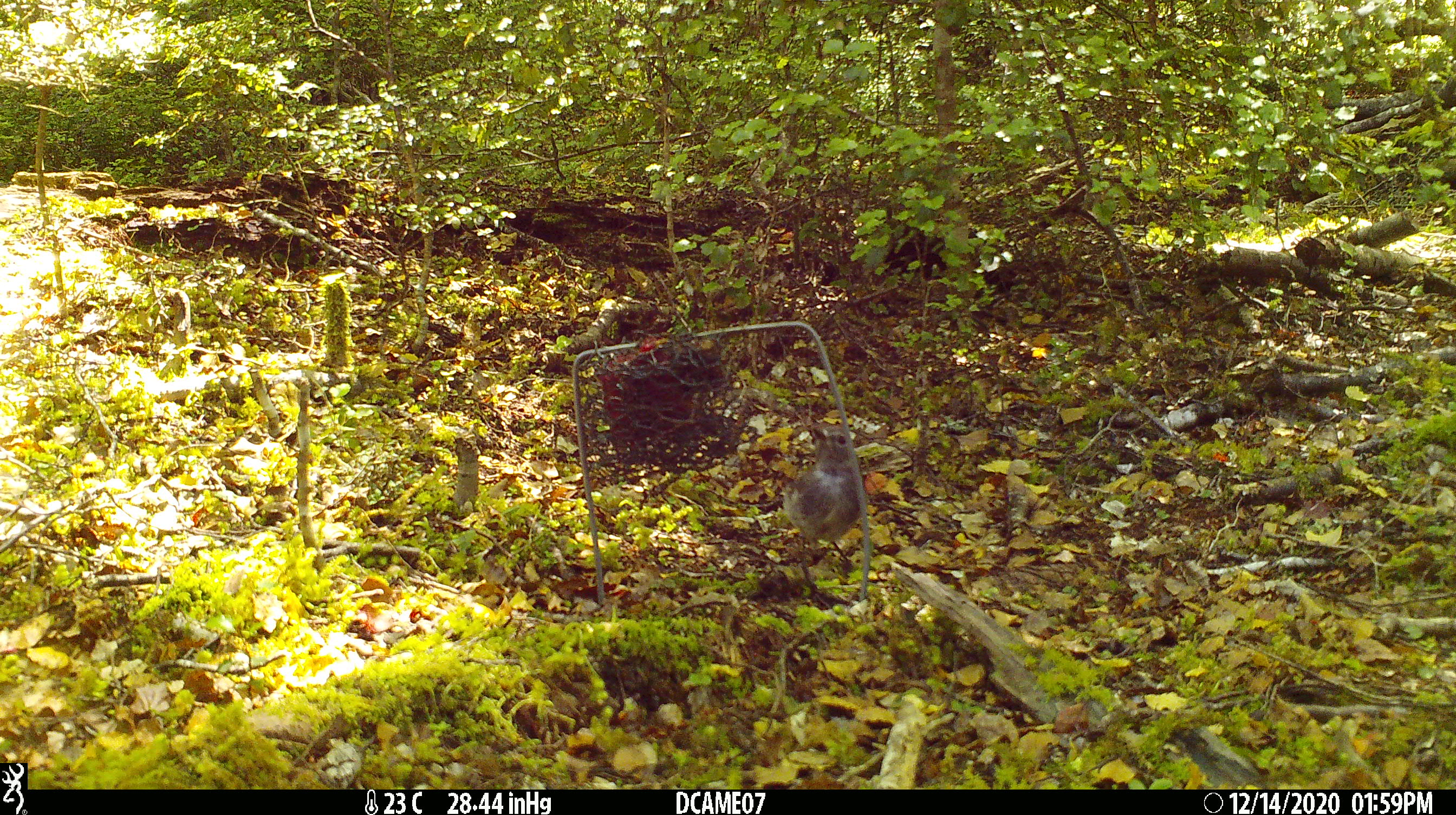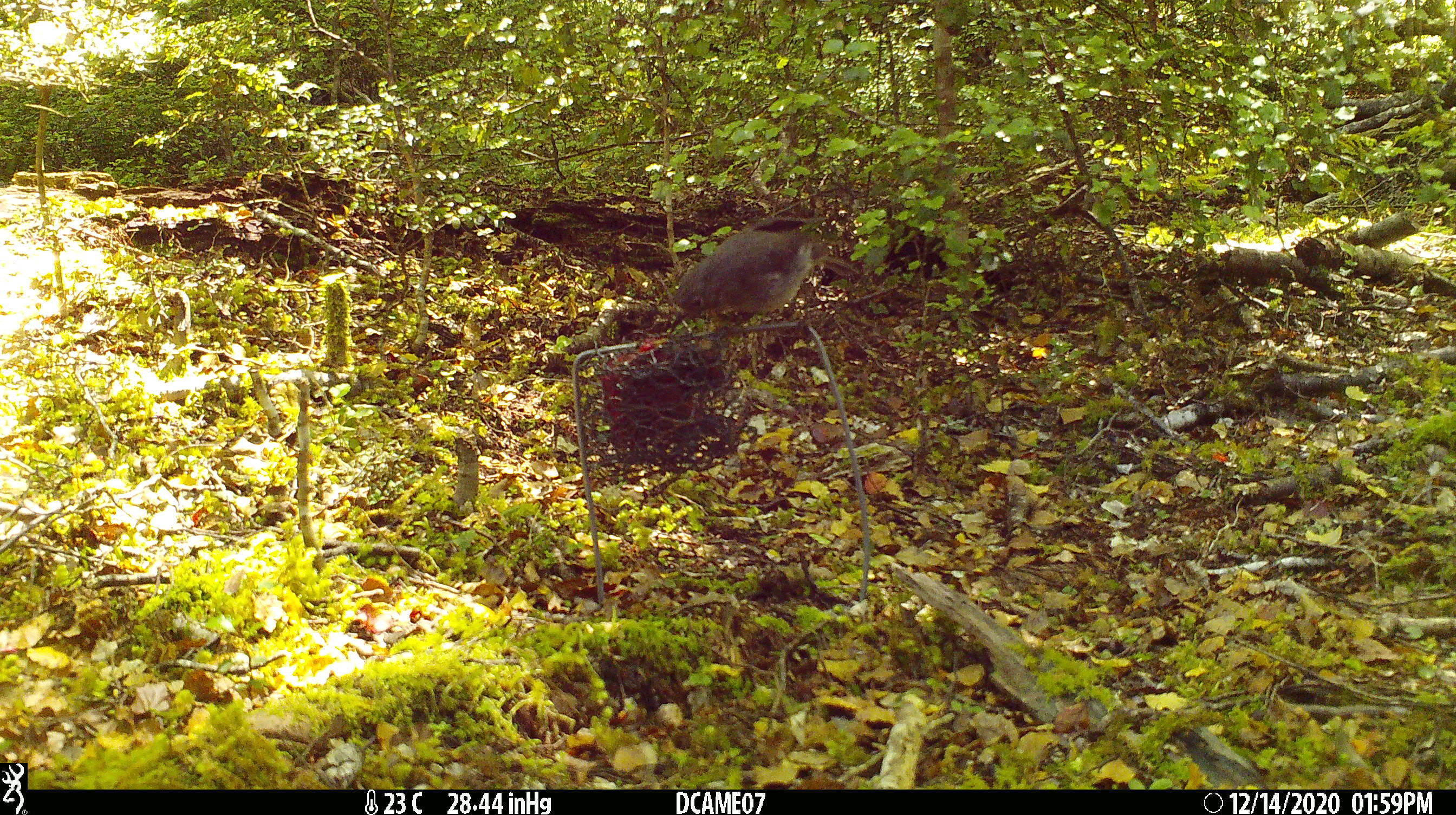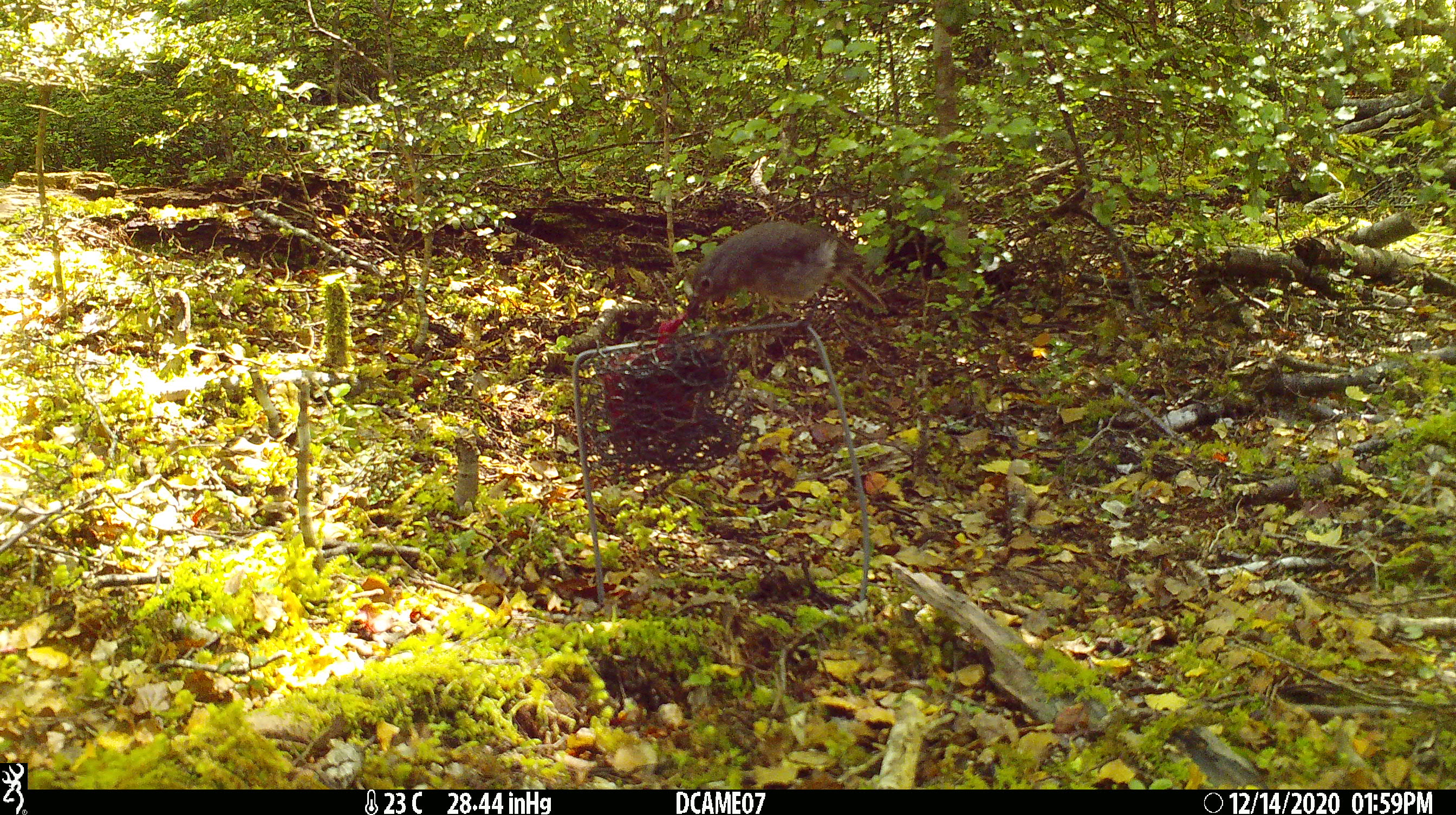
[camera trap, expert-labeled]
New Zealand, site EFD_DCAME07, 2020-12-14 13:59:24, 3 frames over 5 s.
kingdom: Animalia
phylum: Chordata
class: Aves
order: Passeriformes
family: Petroicidae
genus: Petroica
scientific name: Petroica australis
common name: new zealand robin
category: robin